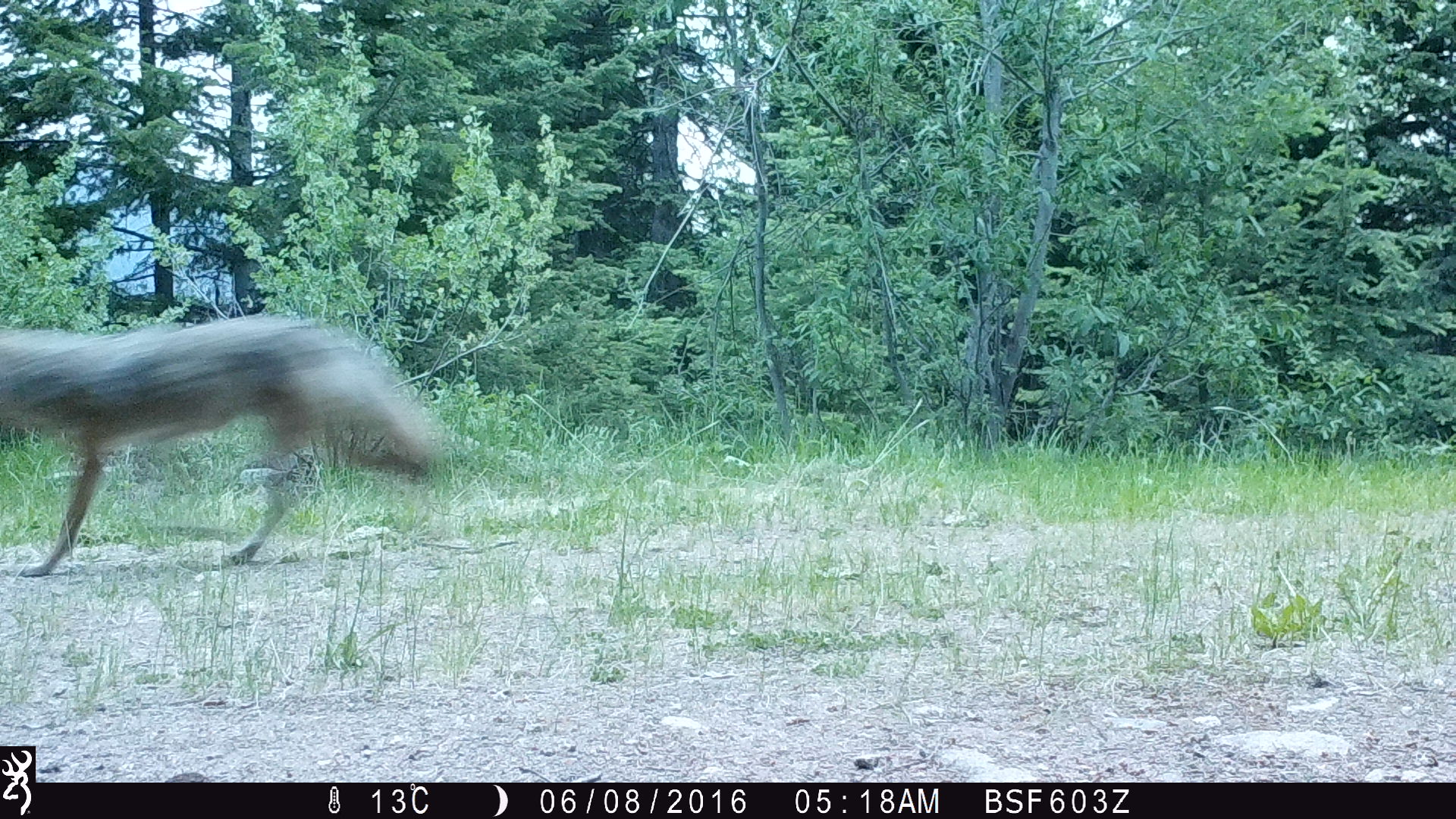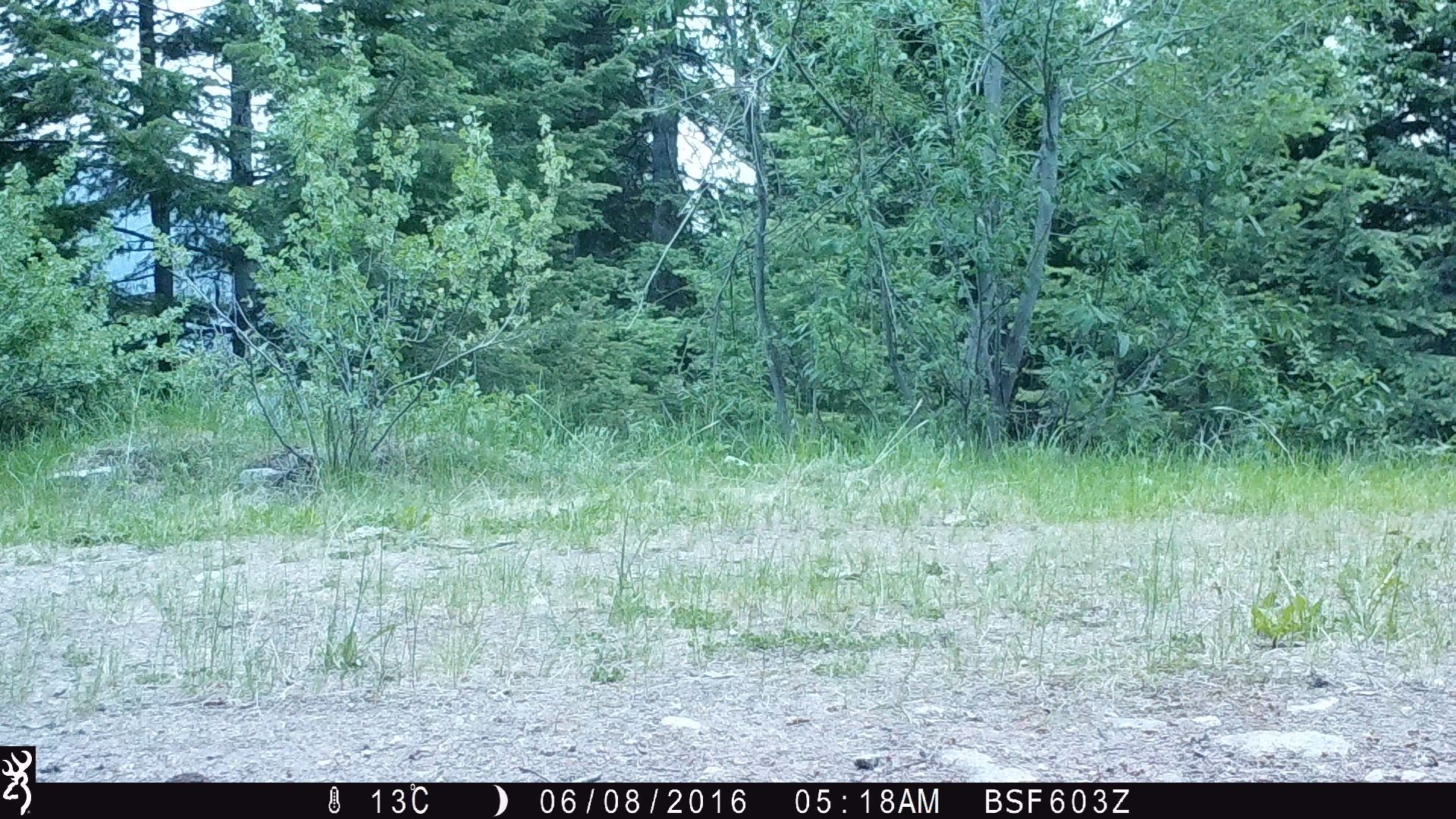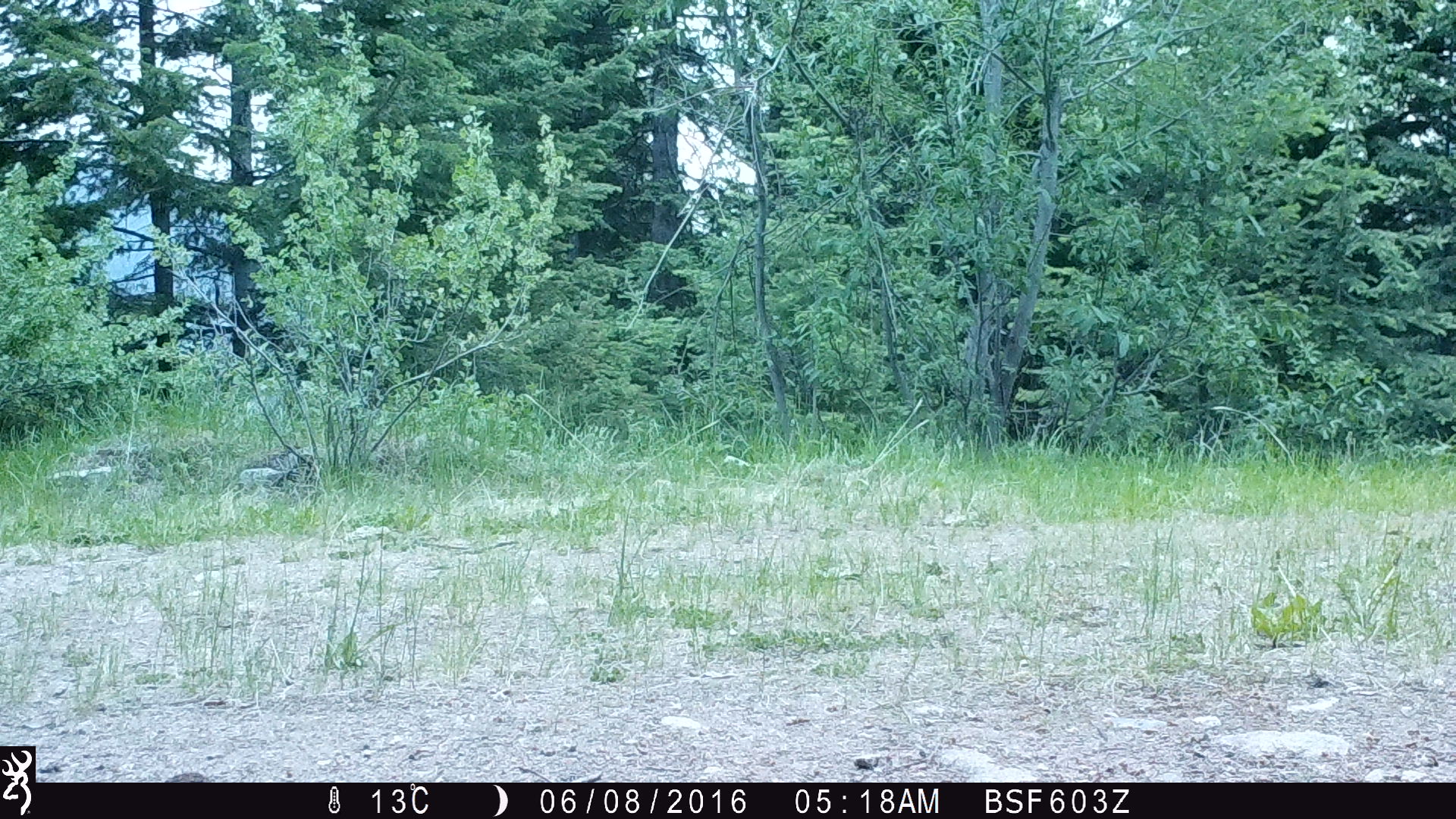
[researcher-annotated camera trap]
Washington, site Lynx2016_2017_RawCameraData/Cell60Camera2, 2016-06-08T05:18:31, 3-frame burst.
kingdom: Animalia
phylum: Chordata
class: Mammalia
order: Carnivora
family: Canidae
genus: Canis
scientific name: Canis latrans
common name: coyote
Canis latrans (coyote). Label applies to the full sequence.